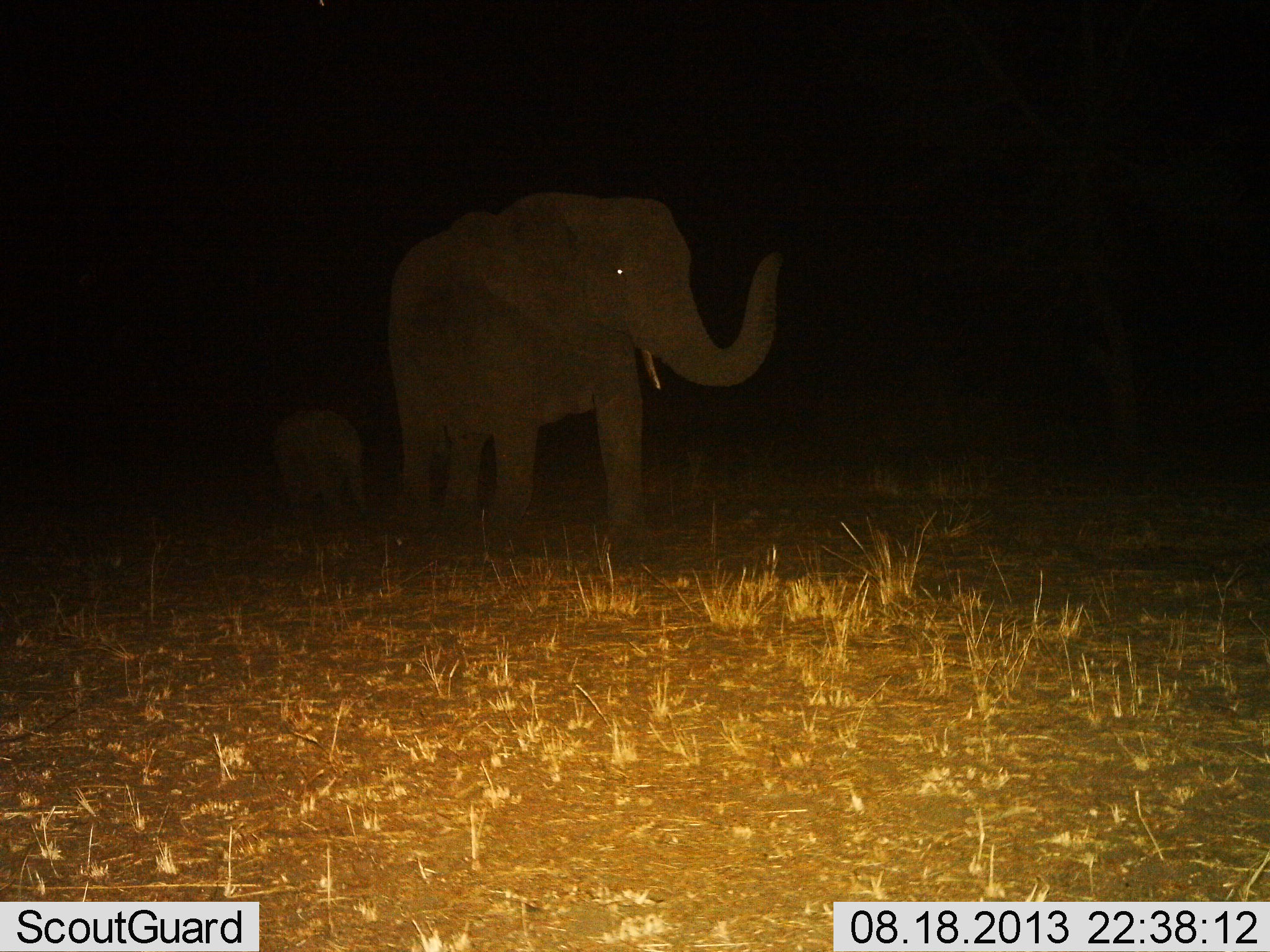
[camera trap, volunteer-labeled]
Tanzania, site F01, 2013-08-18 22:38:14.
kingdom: Animalia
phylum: Chordata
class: Mammalia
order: Proboscidea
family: Elephantidae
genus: Loxodonta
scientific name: Loxodonta africana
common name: african bush elephant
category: elephant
Elephant (african bush elephant) (Loxodonta africana), count 2. Behavior (volunteer vote fractions): standing 30%, resting 0%, moving 70%, interacting 0%. Young present (vote fraction): 61%. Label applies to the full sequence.